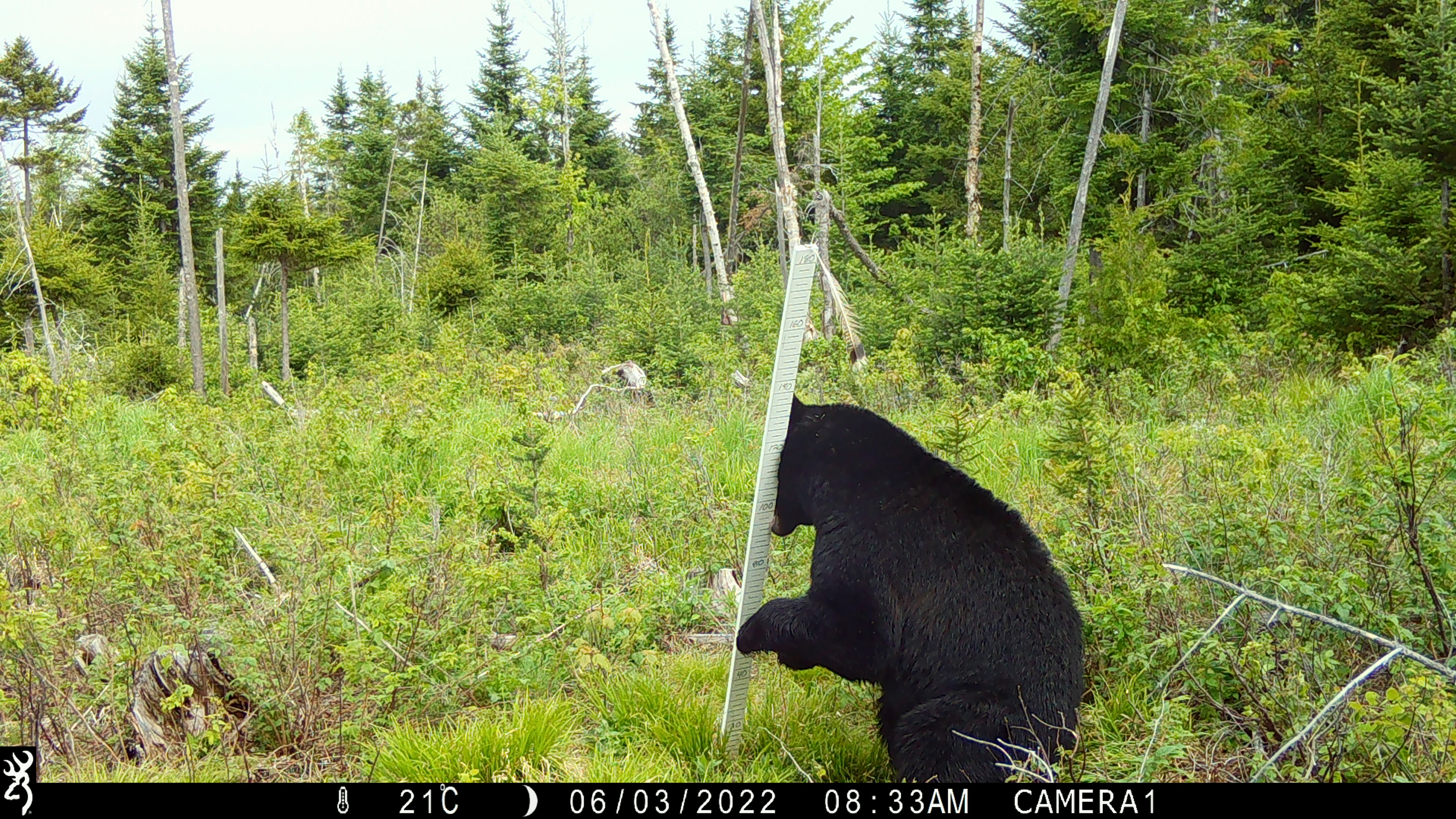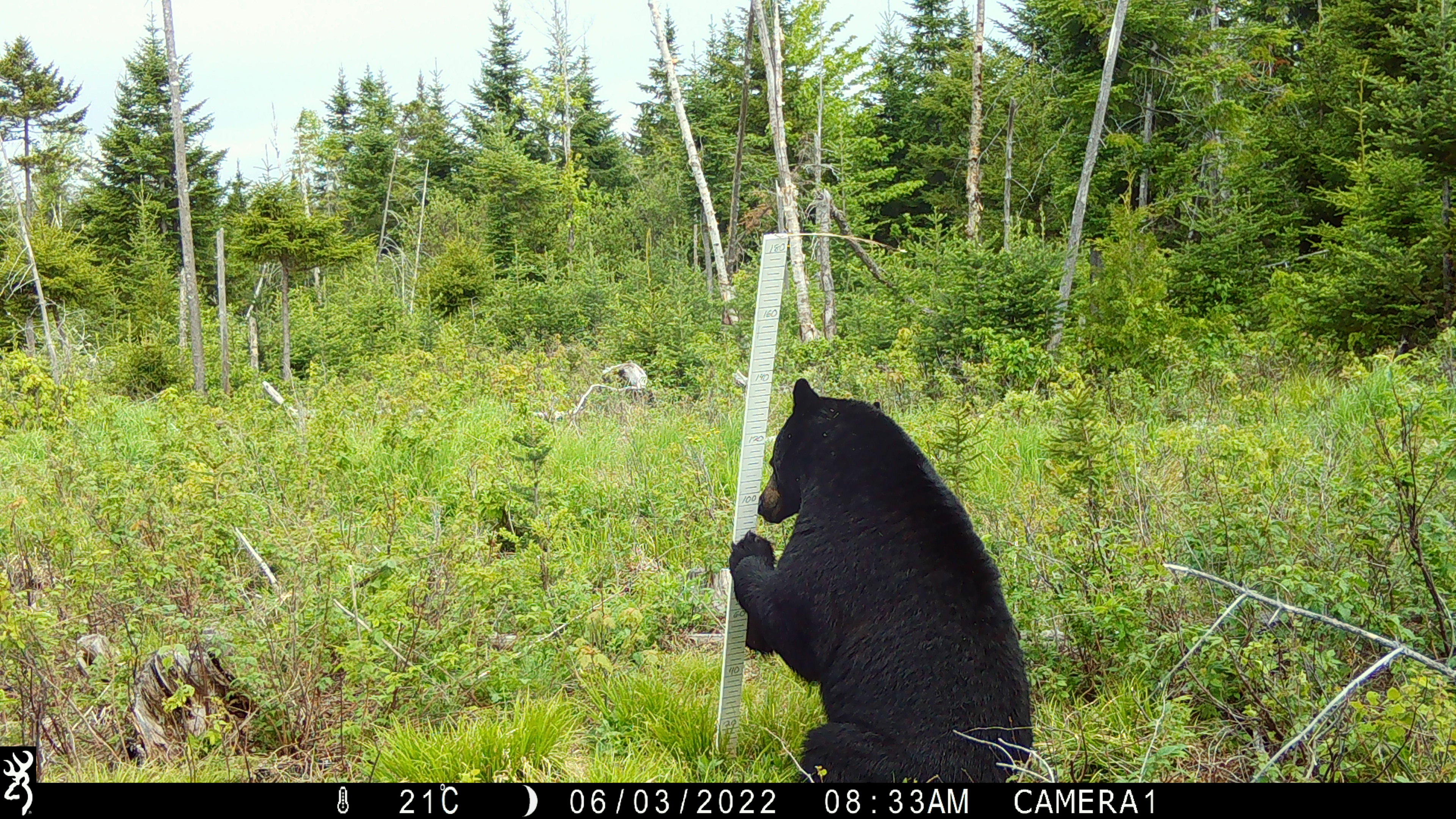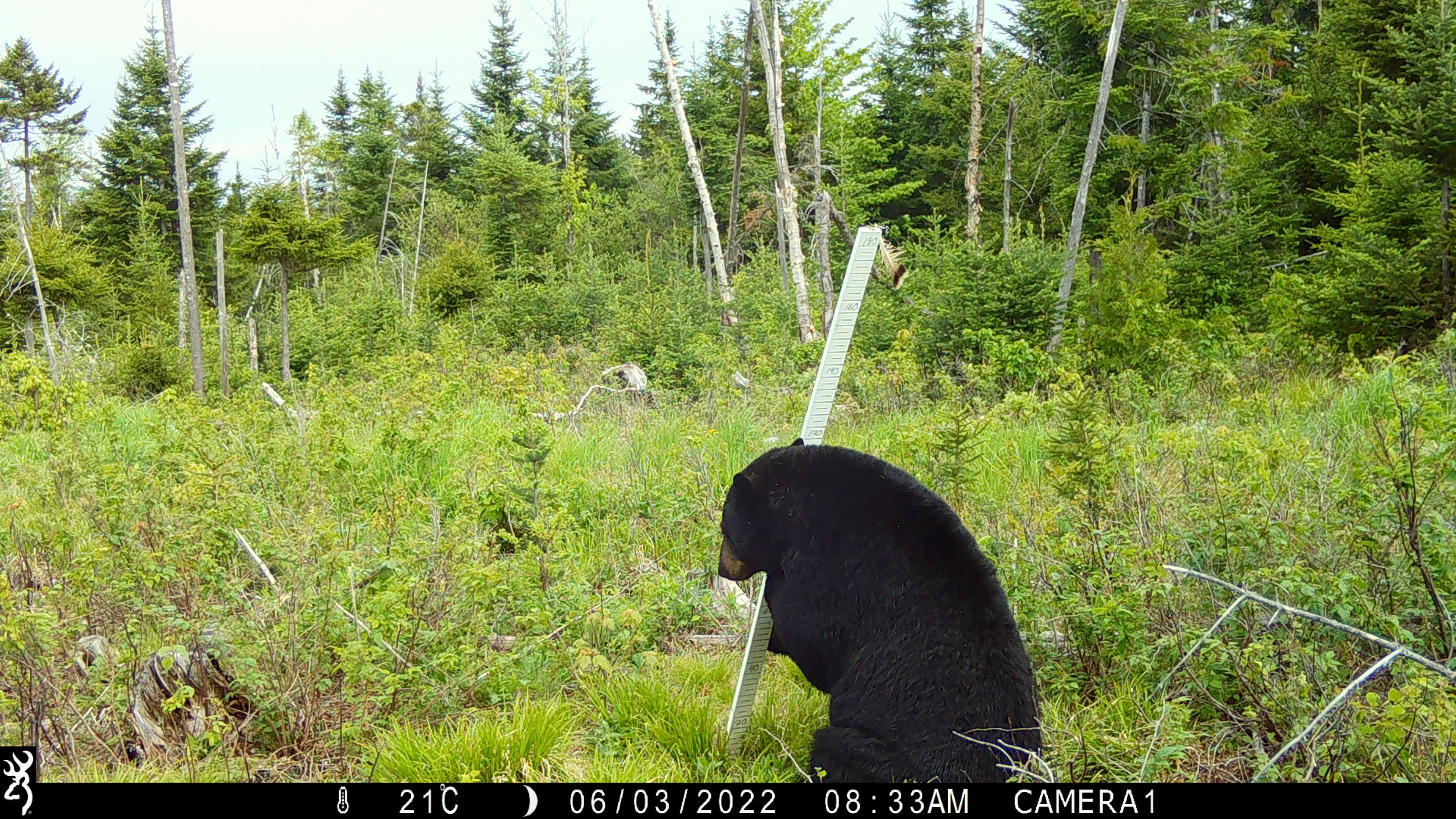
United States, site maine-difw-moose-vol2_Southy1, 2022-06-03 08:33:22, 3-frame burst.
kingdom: Animalia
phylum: Chordata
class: Mammalia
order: Carnivora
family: Ursidae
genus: Ursus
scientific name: Ursus americanus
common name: black bear